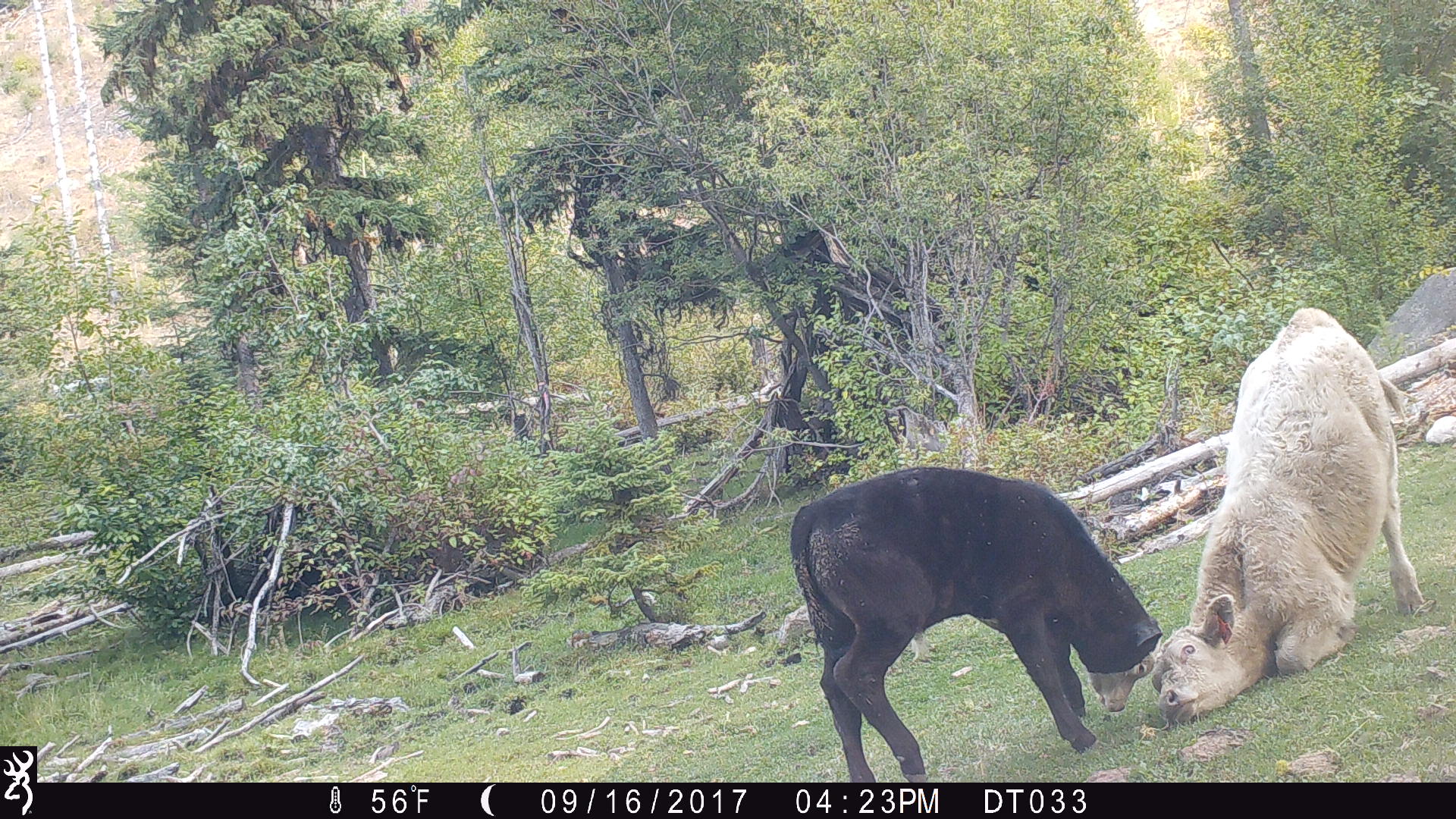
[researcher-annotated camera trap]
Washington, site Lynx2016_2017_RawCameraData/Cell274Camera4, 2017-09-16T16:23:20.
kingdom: Animalia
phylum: Chordata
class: Mammalia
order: Artiodactyla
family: Bovidae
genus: Bos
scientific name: Bos taurus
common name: domestic cattle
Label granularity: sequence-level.